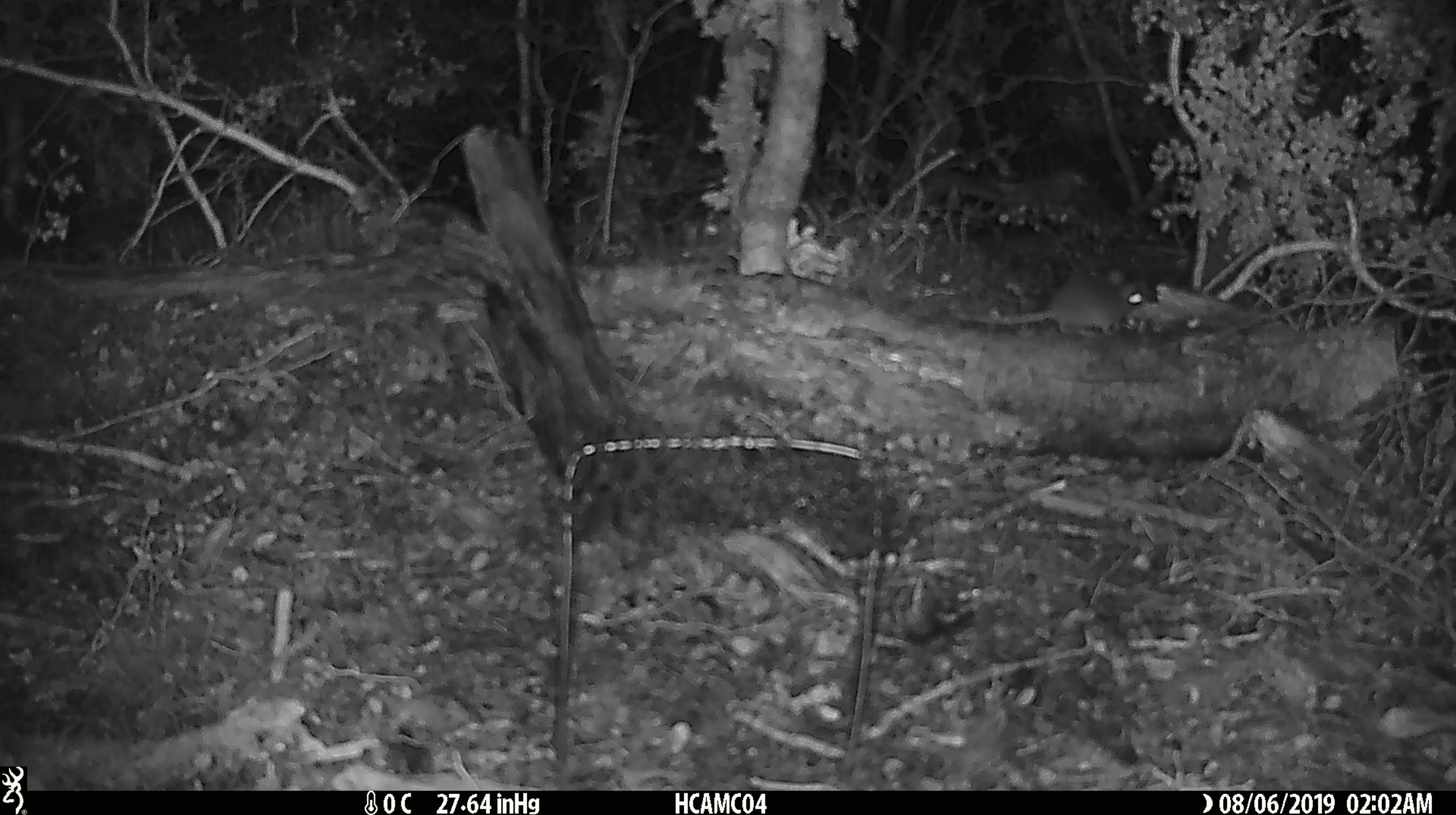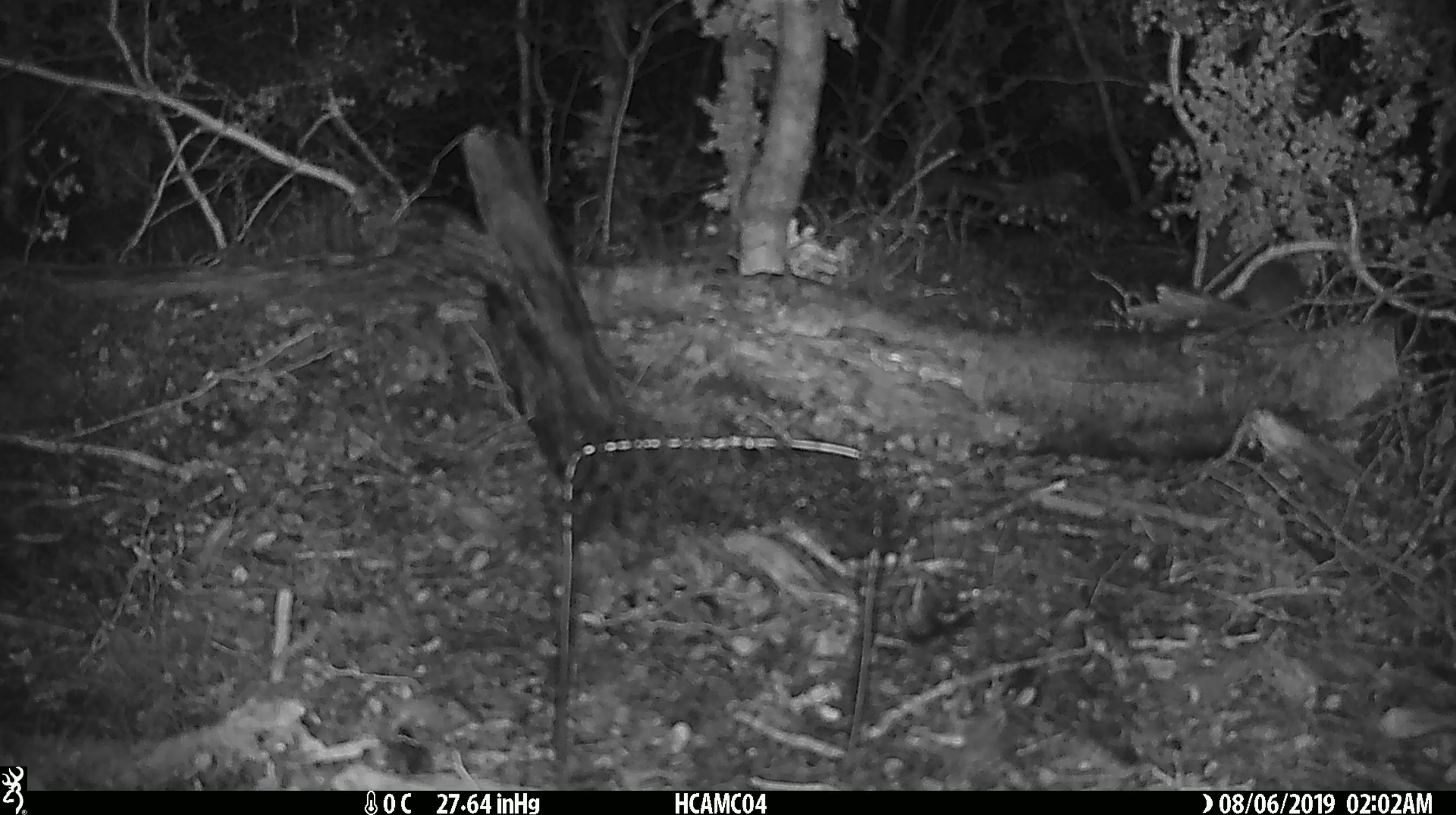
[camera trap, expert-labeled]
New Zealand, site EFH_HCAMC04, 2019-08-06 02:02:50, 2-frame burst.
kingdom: Animalia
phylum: Chordata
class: Mammalia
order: Rodentia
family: Muridae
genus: Mus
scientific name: Mus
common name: mouse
Mouse (Mus).